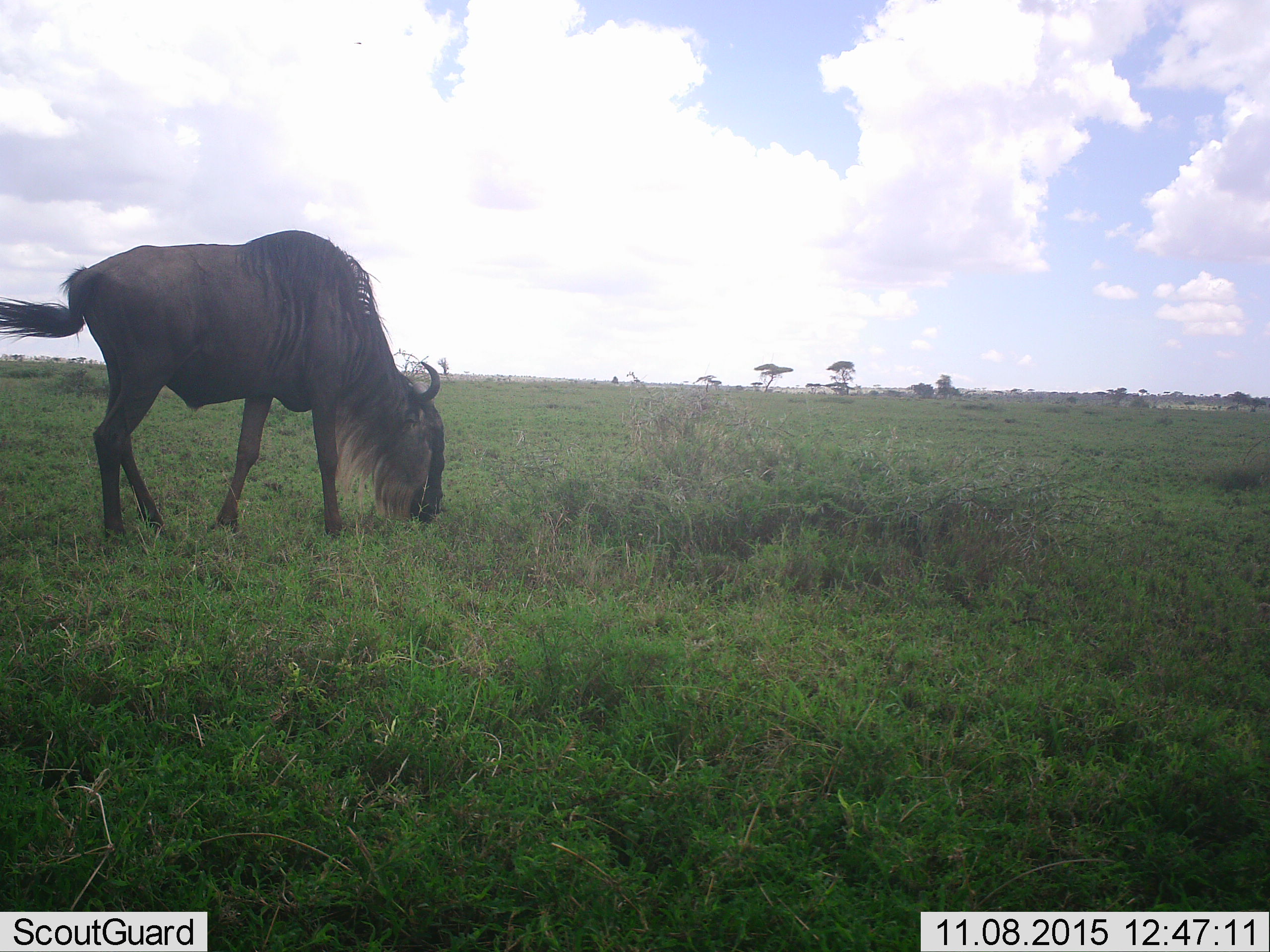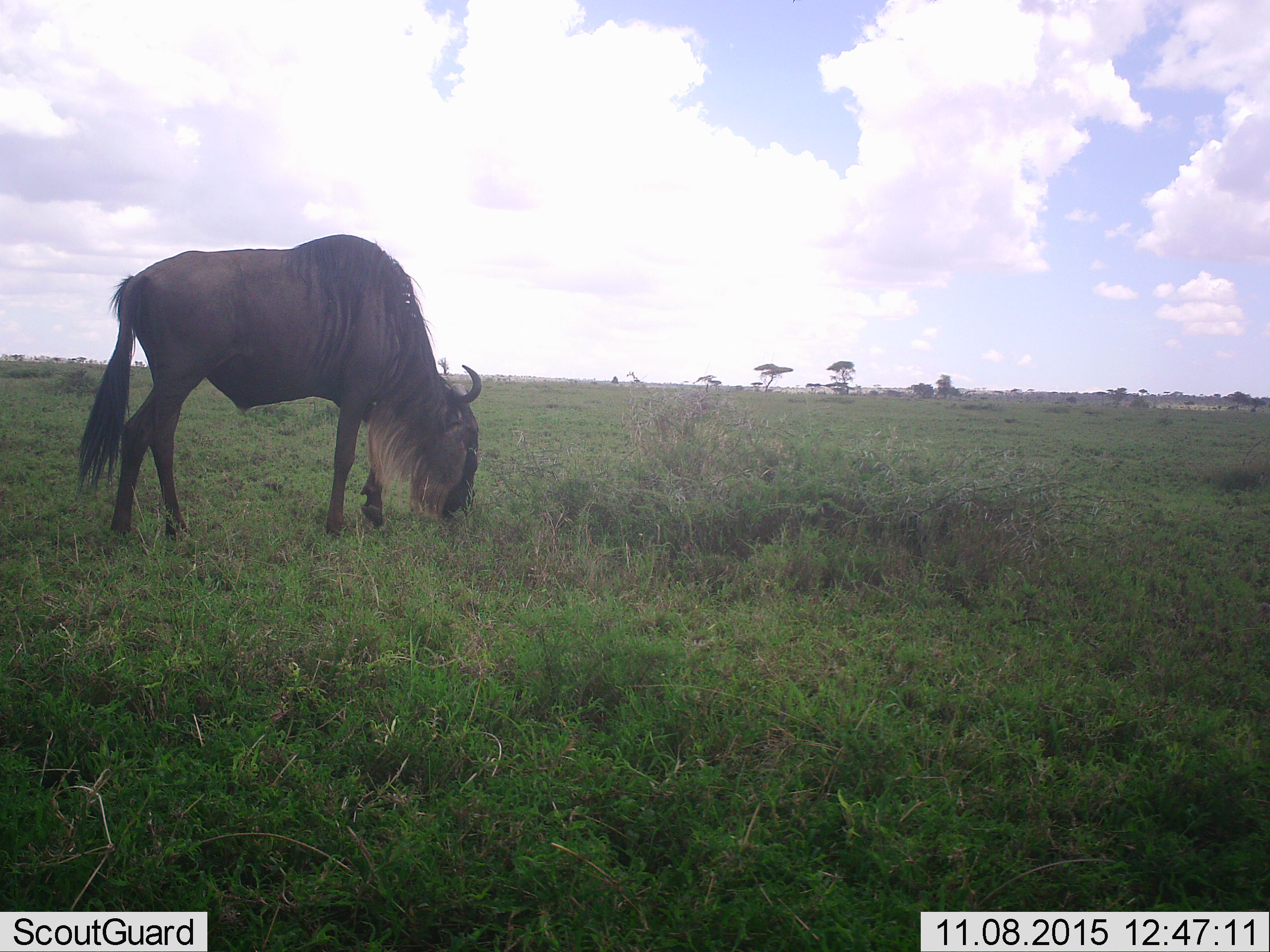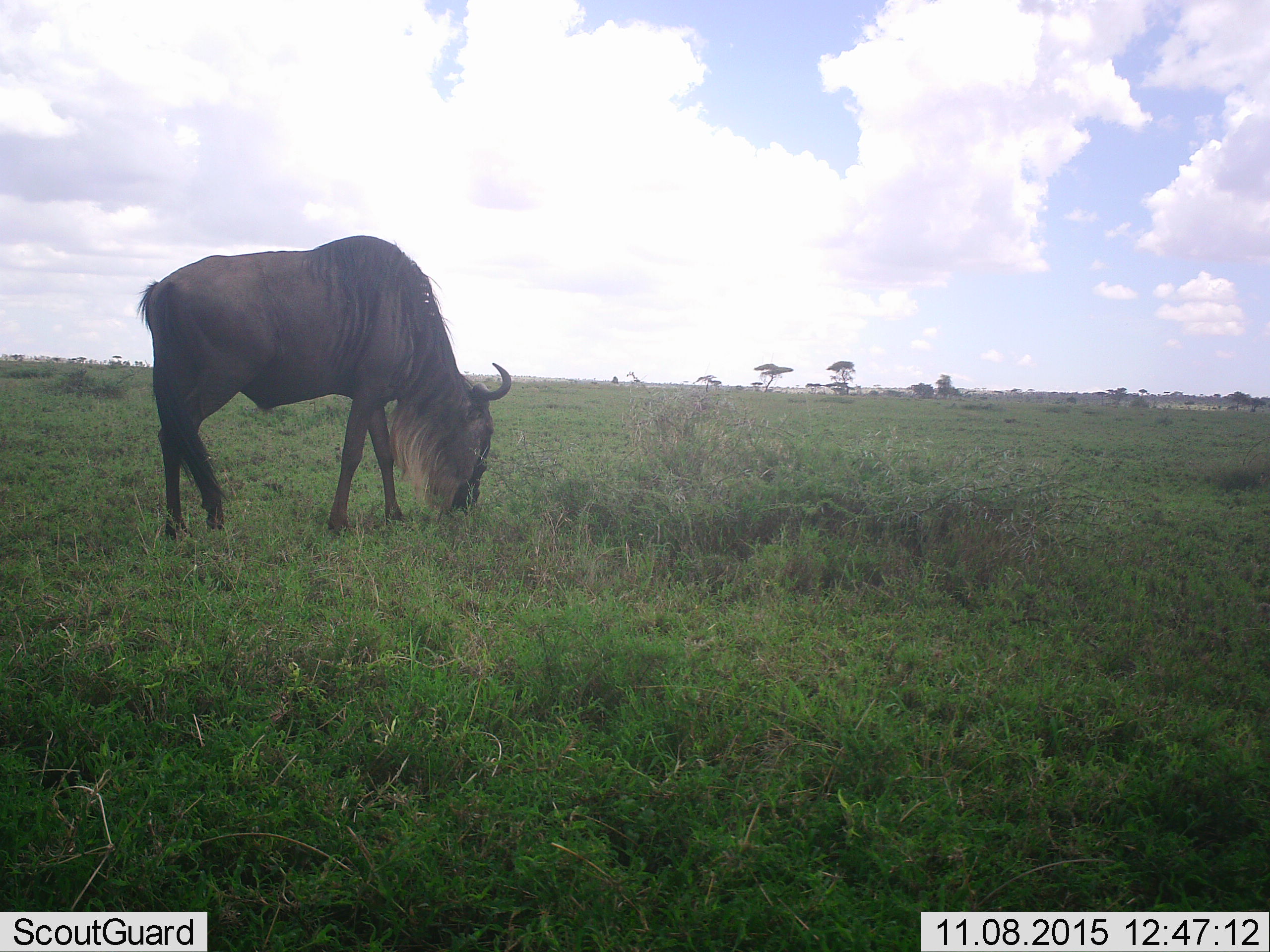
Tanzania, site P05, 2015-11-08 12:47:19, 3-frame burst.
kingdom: Animalia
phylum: Chordata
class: Mammalia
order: Artiodactyla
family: Bovidae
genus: Connochaetes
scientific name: Connochaetes taurinus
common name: blue wildebeest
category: wildebeest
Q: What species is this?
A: Wildebeest (blue wildebeest) (Connochaetes taurinus).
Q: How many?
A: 1.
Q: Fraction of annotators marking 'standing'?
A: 38%.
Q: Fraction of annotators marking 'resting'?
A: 0%.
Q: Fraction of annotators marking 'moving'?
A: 25%.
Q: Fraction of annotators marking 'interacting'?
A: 0%.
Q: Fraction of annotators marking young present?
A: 0%.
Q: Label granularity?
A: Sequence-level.